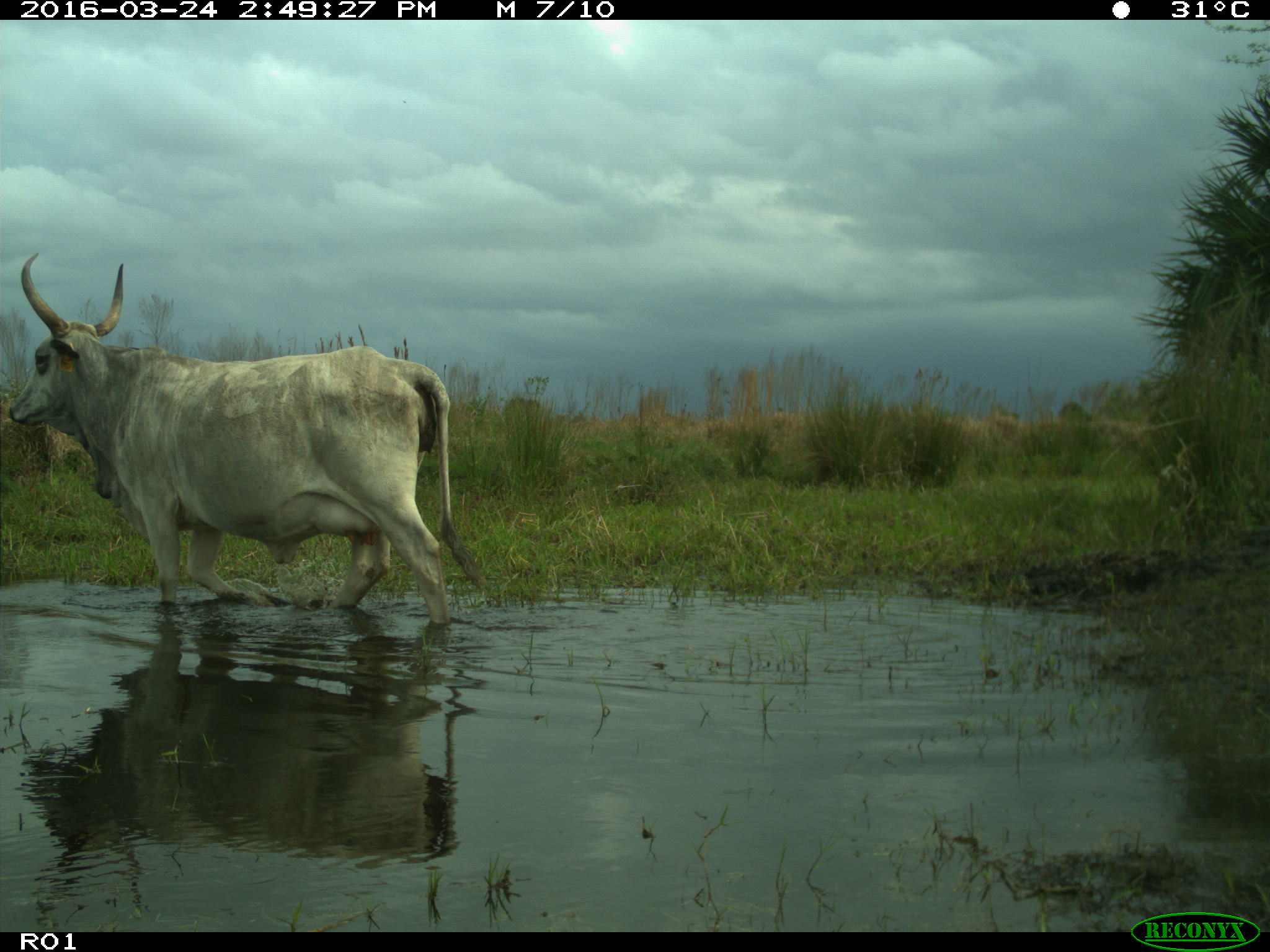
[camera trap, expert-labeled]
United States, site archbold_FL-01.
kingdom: Animalia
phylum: Chordata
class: Mammalia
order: Artiodactyla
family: Bovidae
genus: Bos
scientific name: Bos taurus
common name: domestic cow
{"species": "Bos taurus (domestic cow)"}